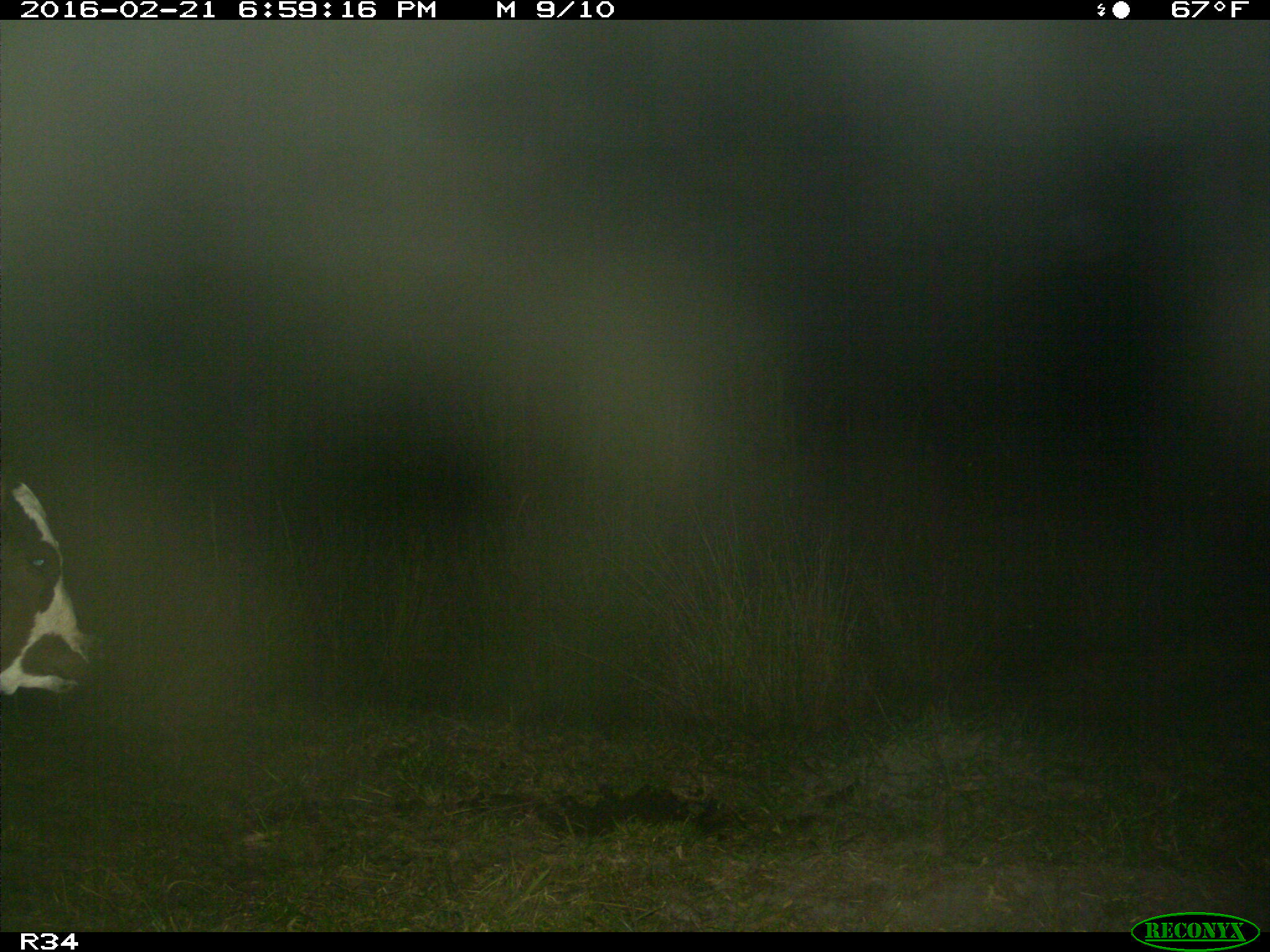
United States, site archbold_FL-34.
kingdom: Animalia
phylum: Chordata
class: Mammalia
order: Artiodactyla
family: Bovidae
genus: Bos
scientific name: Bos taurus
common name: domestic cow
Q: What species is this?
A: Bos taurus (domestic cow).